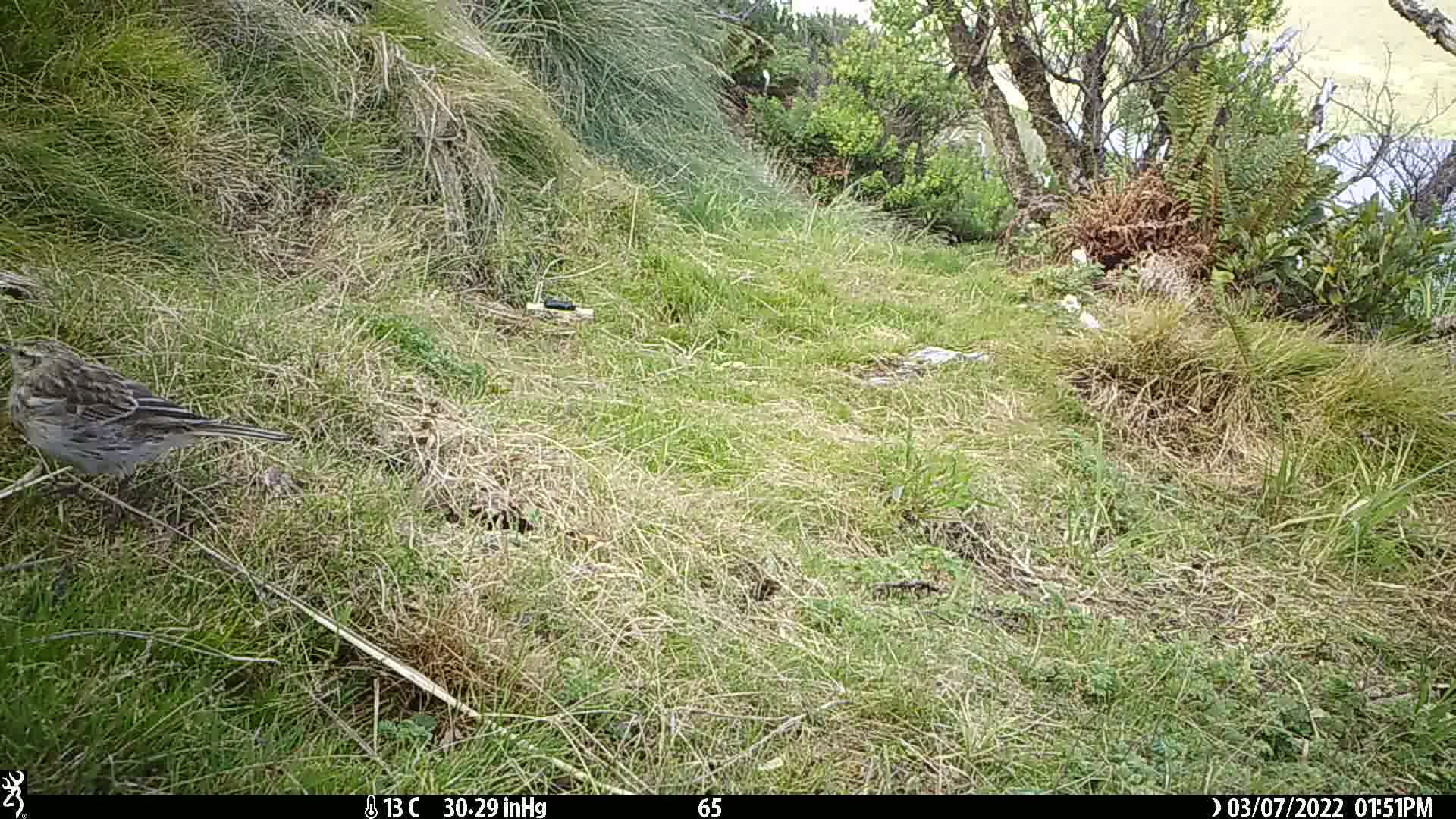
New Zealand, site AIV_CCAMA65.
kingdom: Animalia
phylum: Chordata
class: Aves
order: Passeriformes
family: Motacillidae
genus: Anthus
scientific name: Anthus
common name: pipit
Pipit (Anthus).